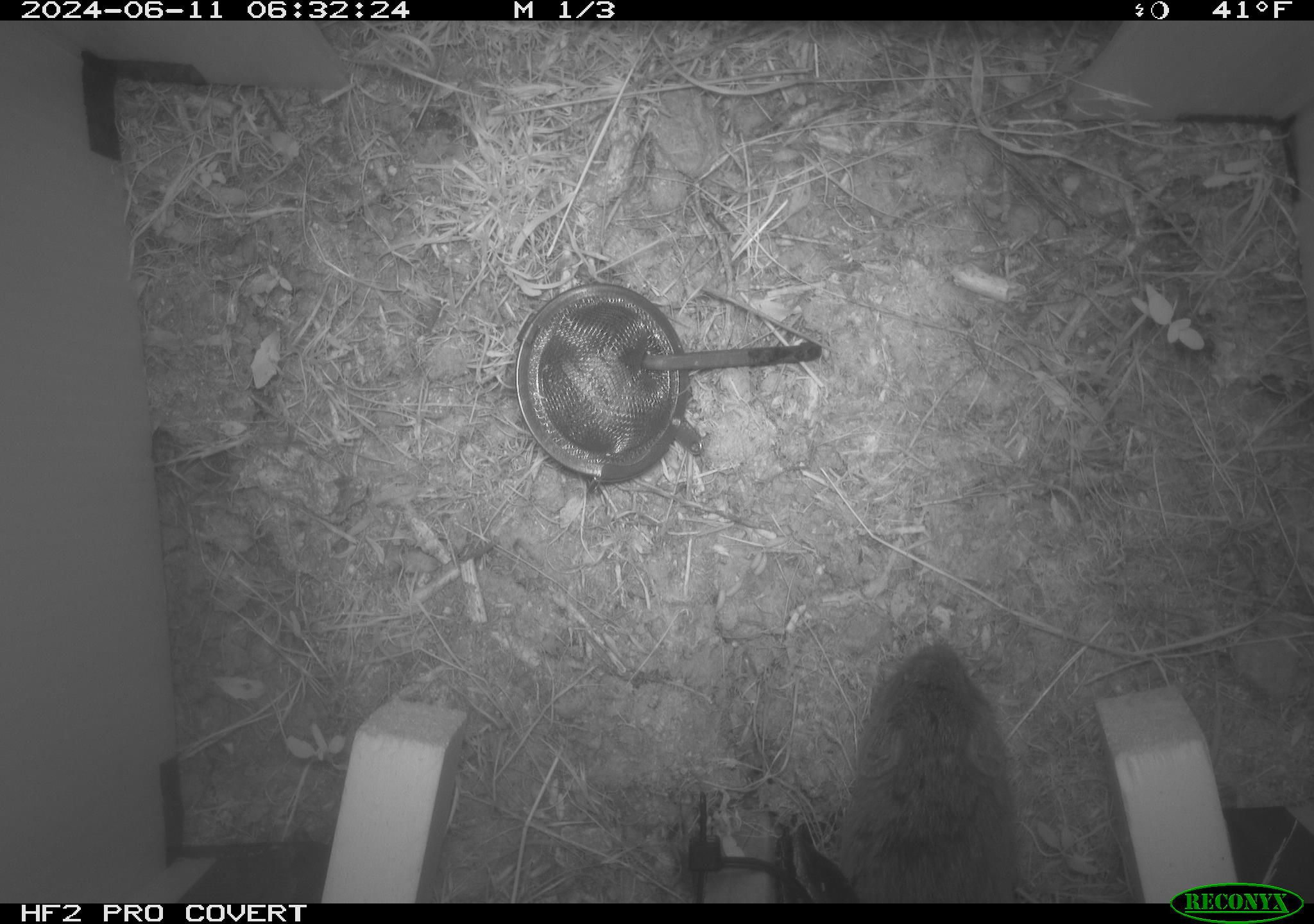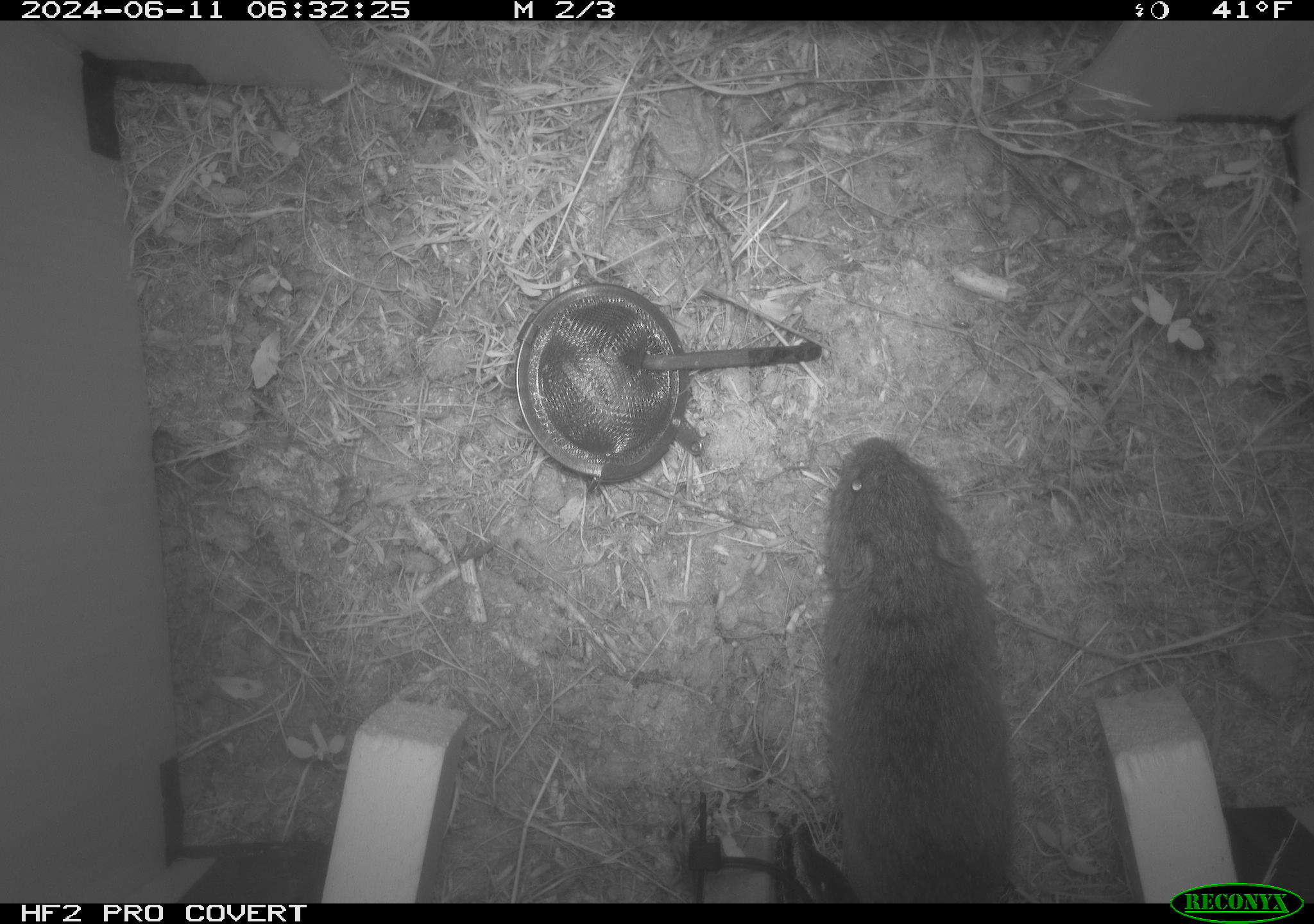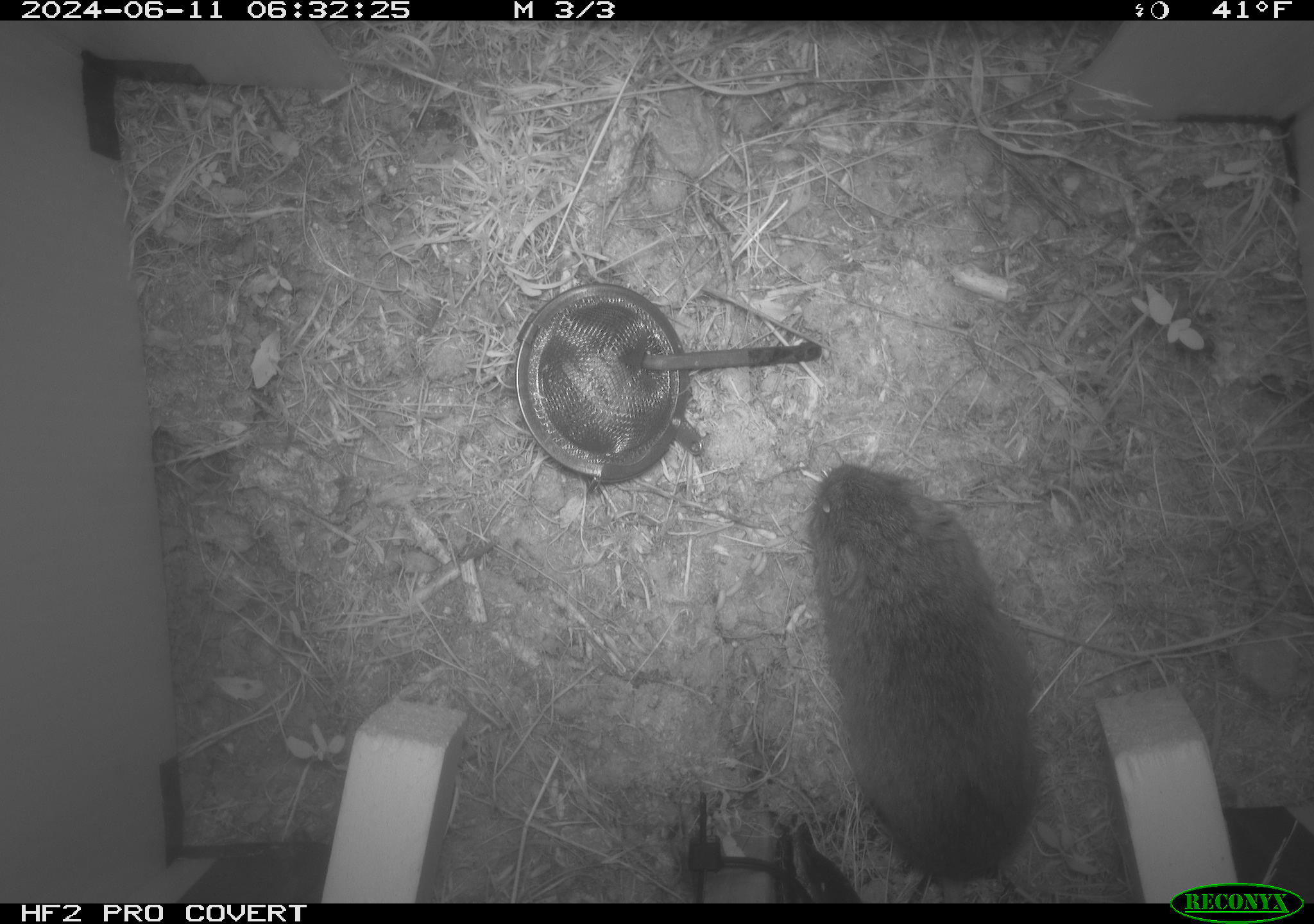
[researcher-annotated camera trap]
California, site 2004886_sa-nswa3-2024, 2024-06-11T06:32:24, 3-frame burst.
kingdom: Animalia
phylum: Chordata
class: Mammalia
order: Rodentia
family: Cricetidae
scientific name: Arvicolinae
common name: voles, lemmings, and muskrats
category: arvicolinae subfamily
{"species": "arvicolinae subfamily (voles, lemmings, and muskrats) (Arvicolinae)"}